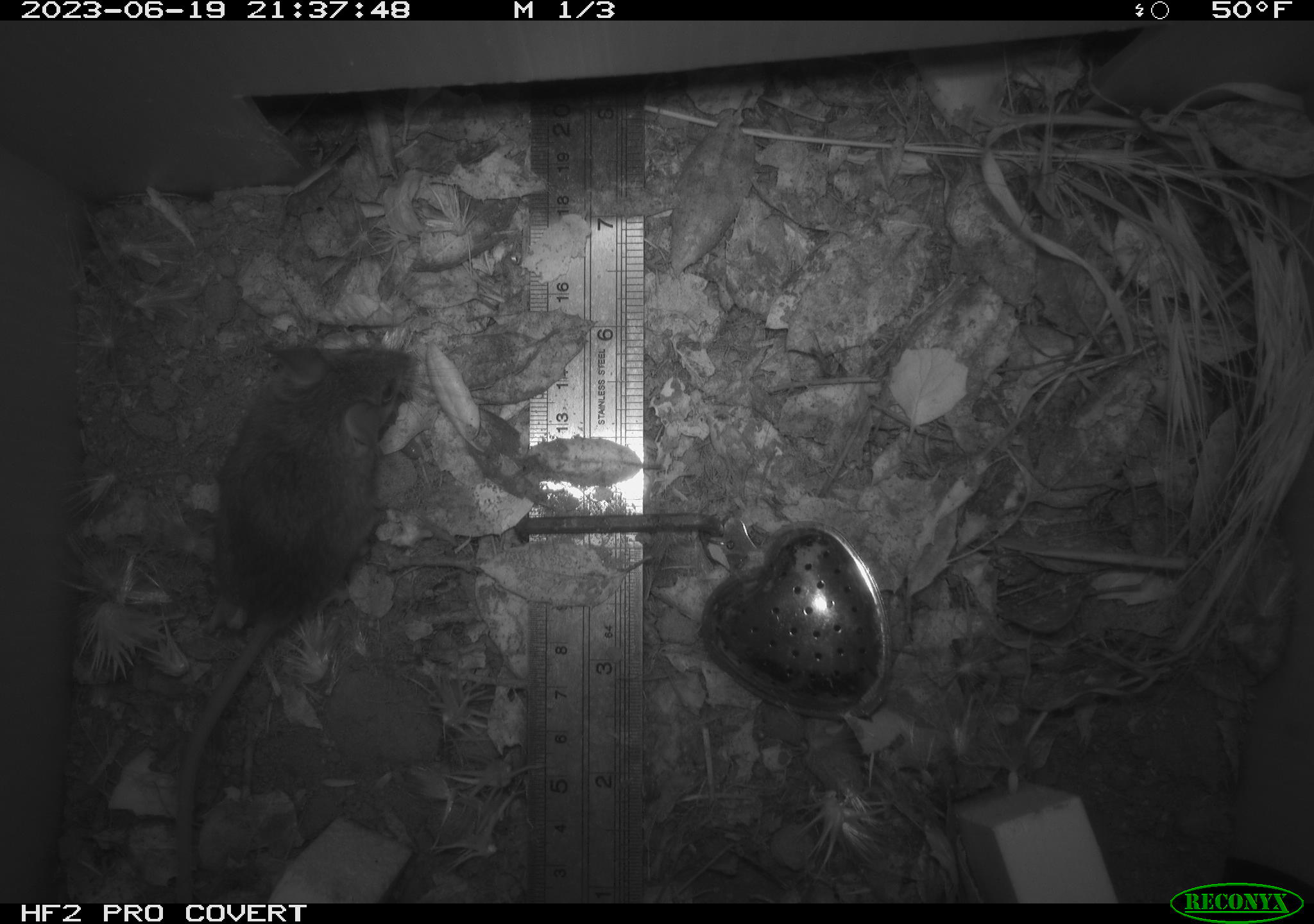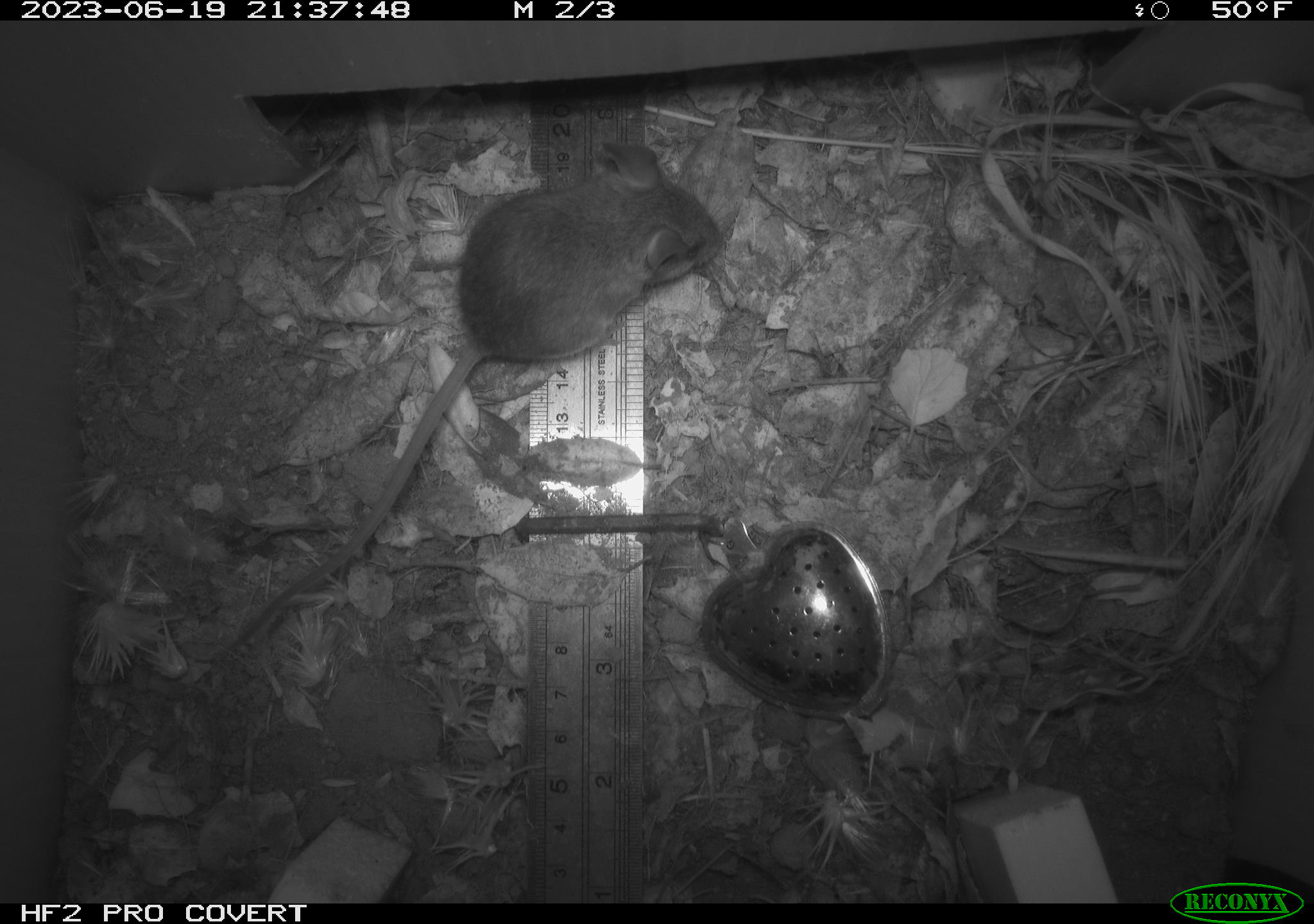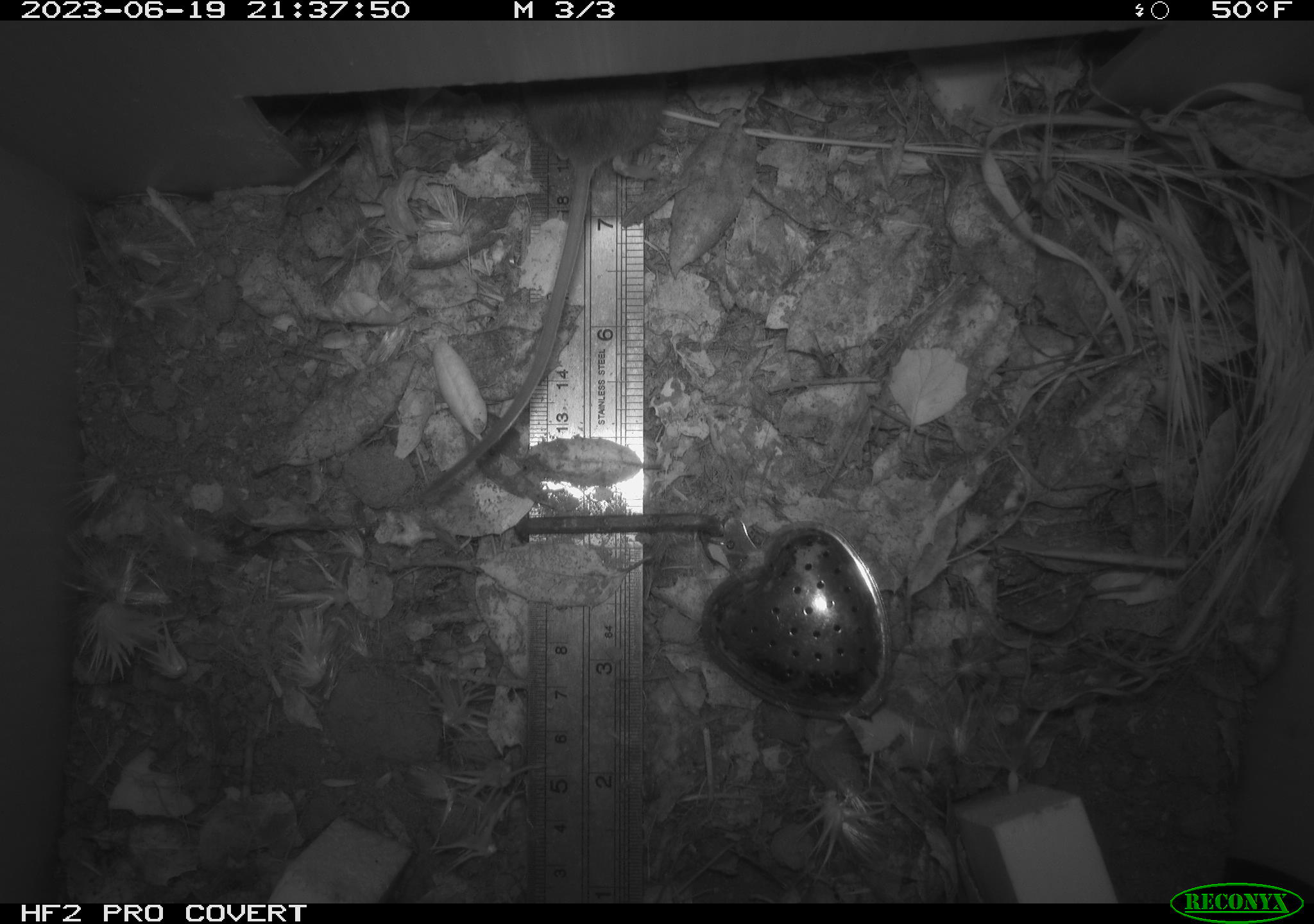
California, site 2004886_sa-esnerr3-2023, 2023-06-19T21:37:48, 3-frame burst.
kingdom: Animalia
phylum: Chordata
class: Mammalia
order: Rodentia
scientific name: Rodentia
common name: mouse species